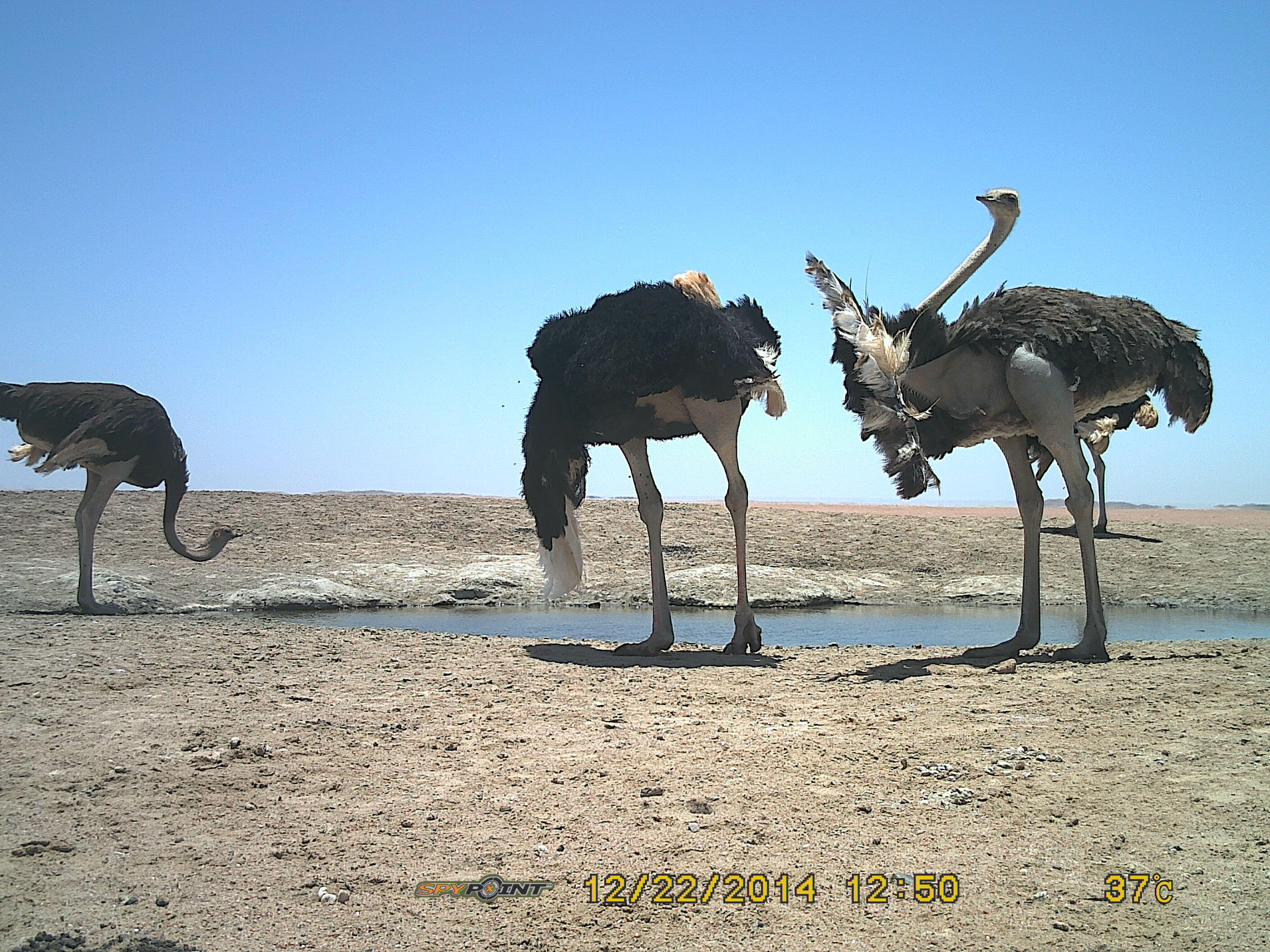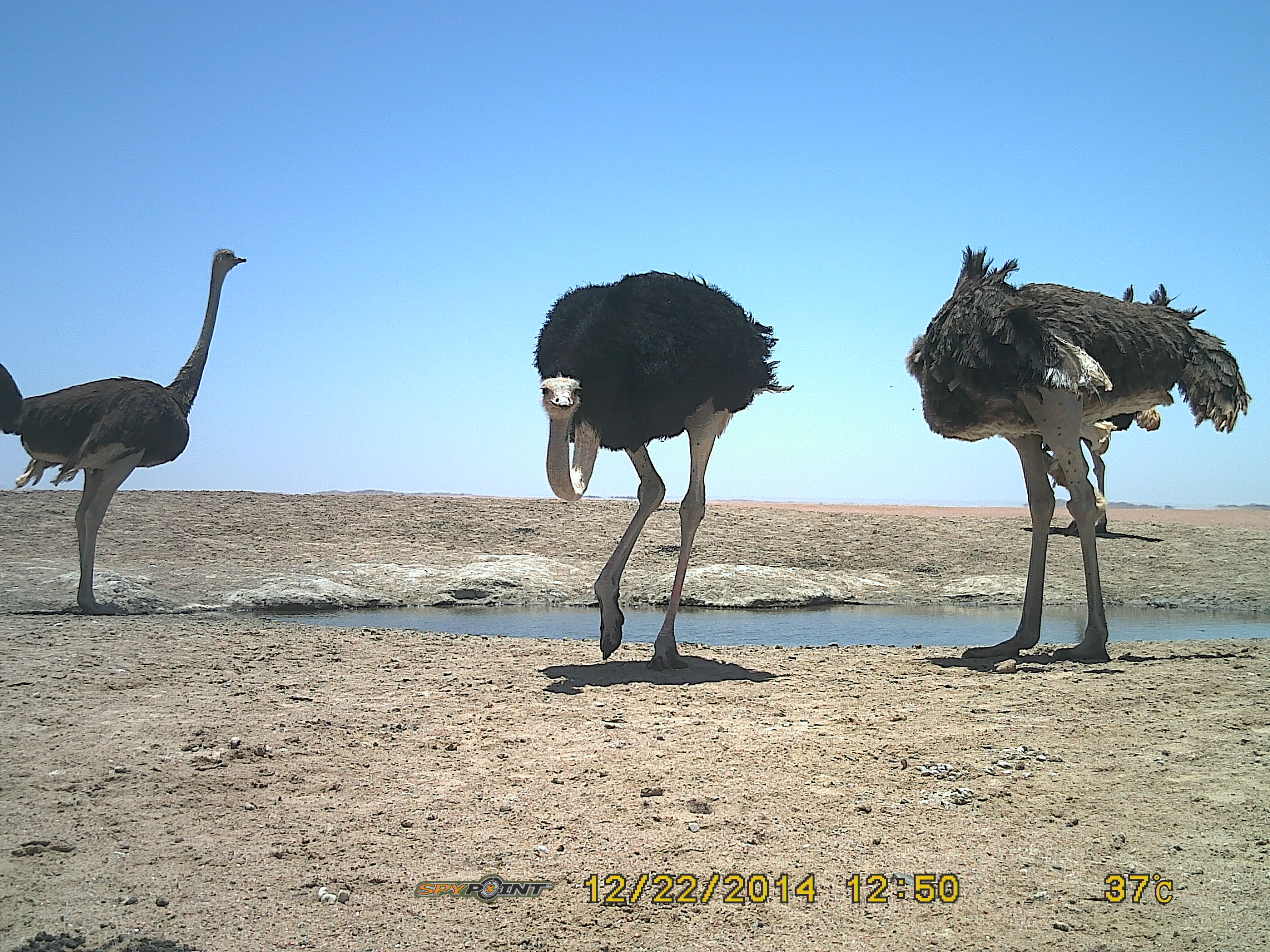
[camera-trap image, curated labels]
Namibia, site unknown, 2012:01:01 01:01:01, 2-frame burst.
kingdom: Animalia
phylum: Chordata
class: Aves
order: Struthioniformes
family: Struthionidae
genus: Struthio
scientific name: Struthio camelus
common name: common ostrich